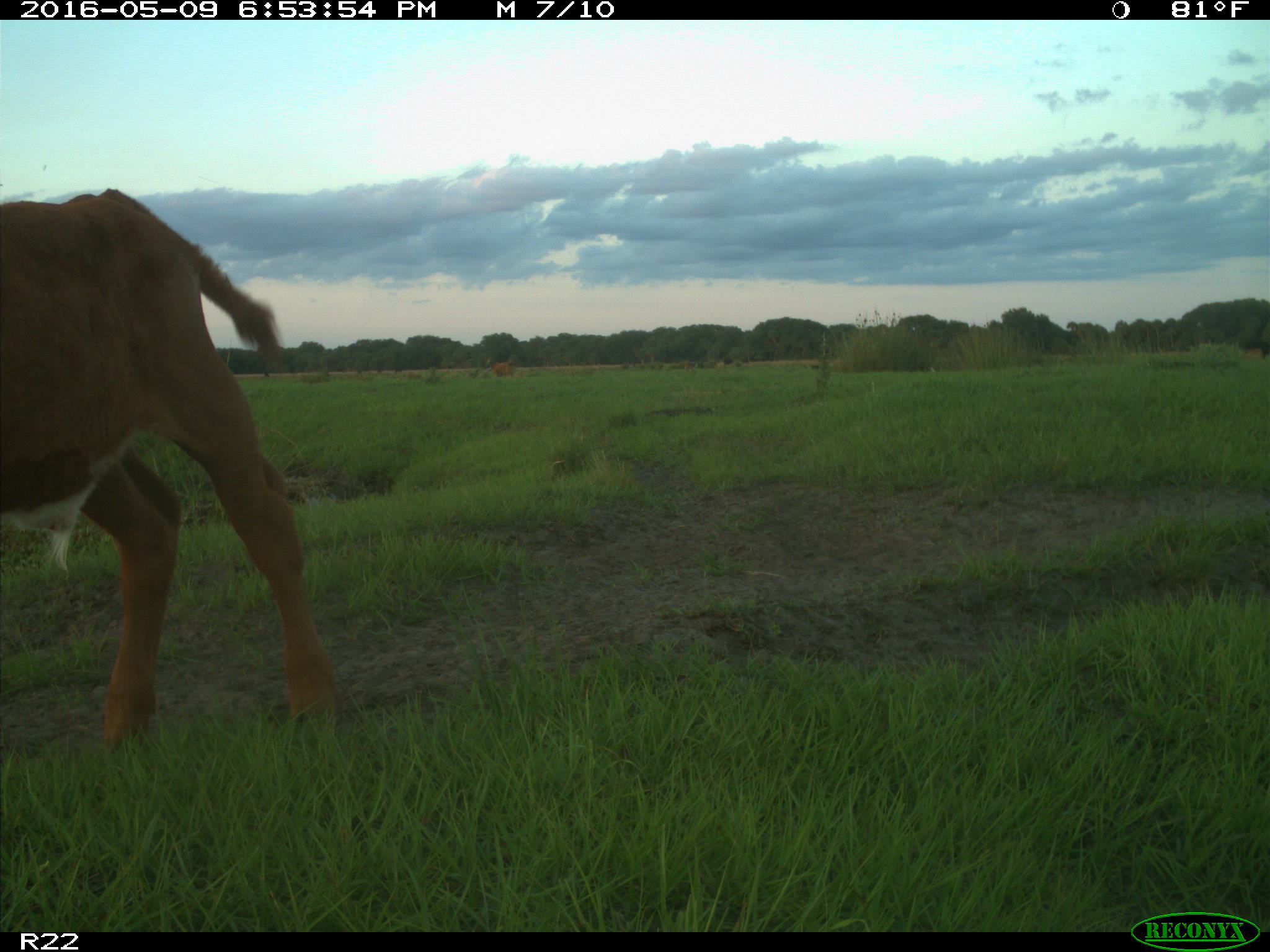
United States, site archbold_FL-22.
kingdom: Animalia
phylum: Chordata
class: Mammalia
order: Artiodactyla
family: Bovidae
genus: Bos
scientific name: Bos taurus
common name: domestic cow